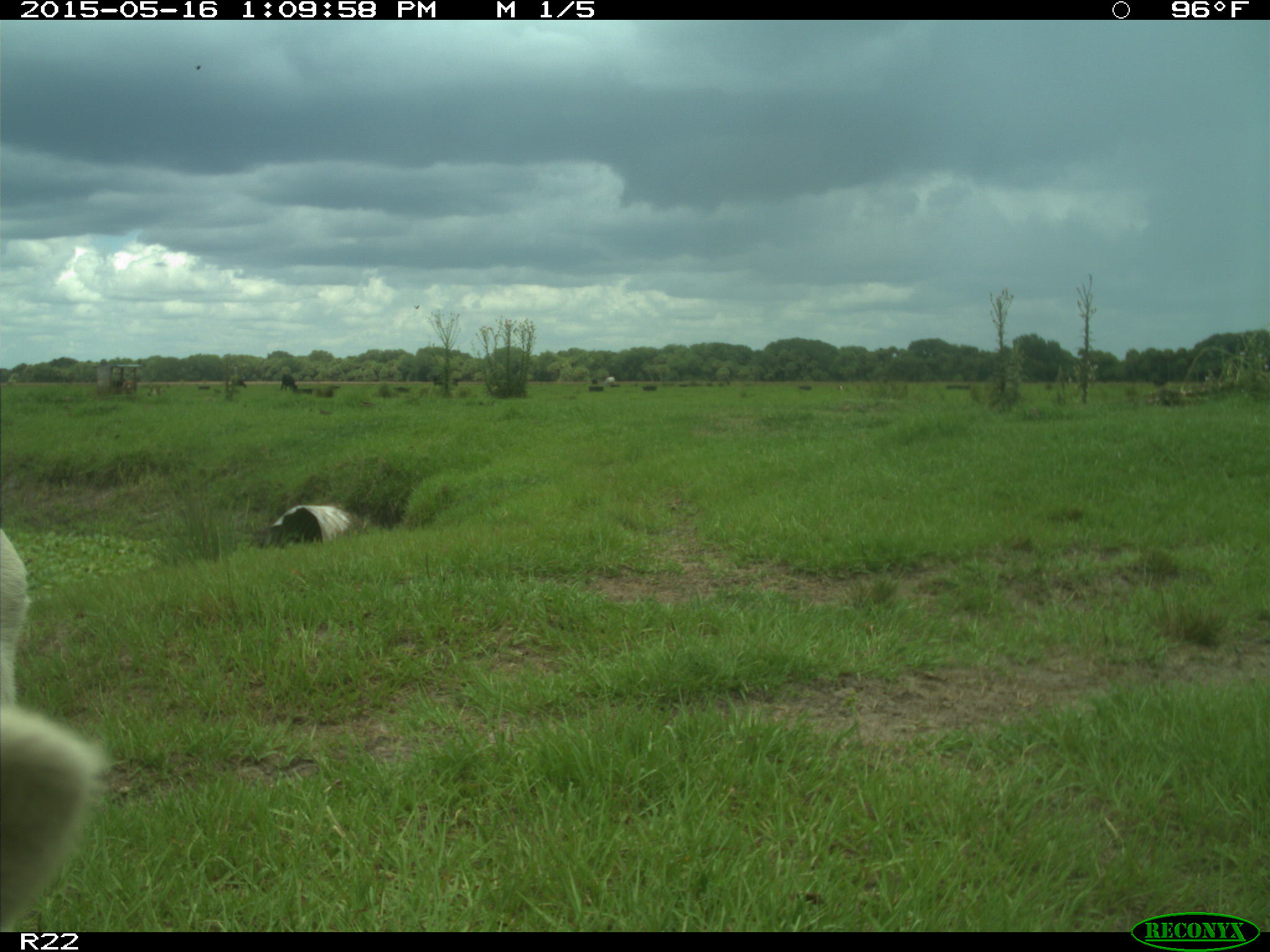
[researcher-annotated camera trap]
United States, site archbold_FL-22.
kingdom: Animalia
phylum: Chordata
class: Mammalia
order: Artiodactyla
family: Bovidae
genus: Bos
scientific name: Bos taurus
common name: domestic cow